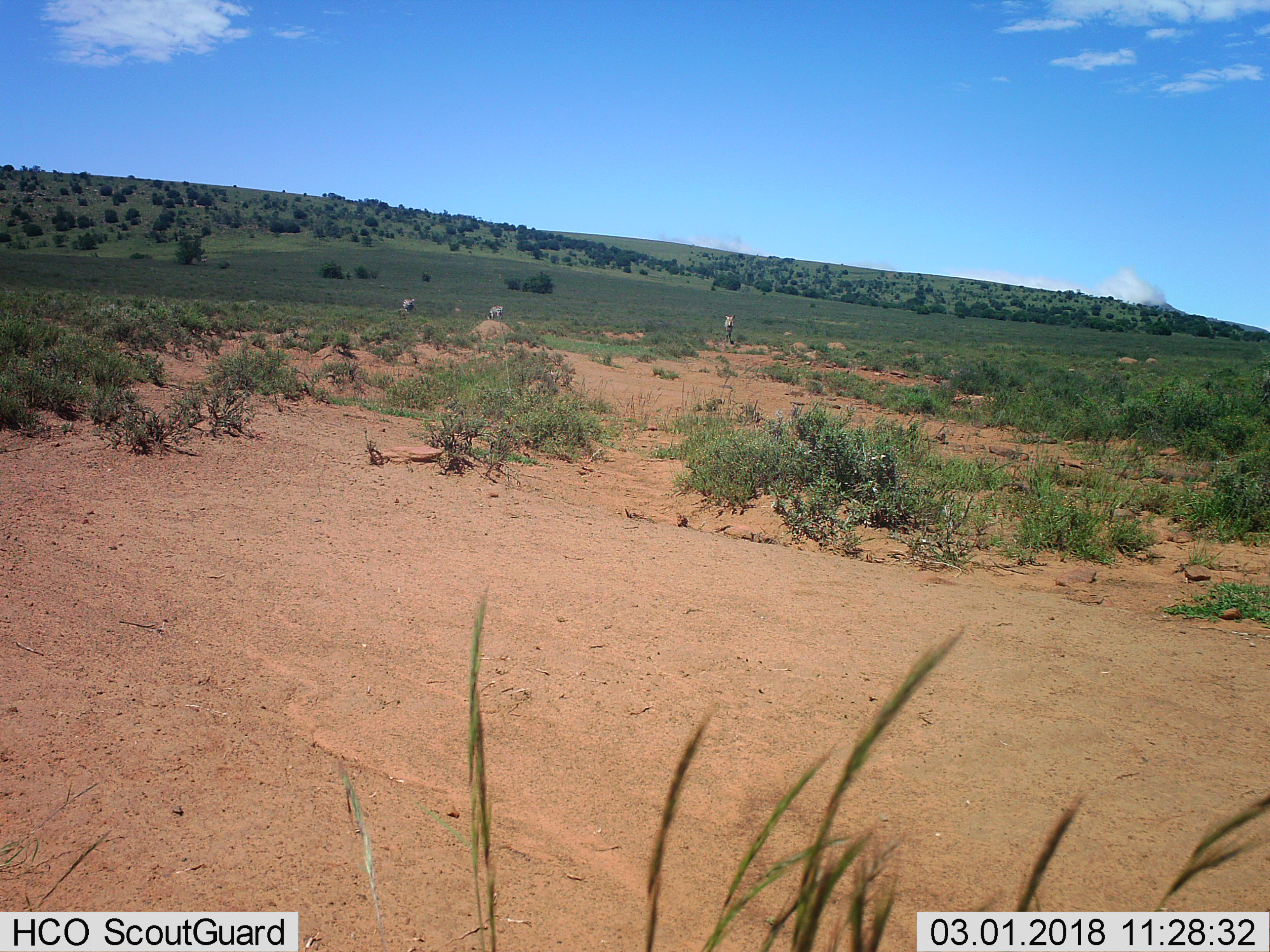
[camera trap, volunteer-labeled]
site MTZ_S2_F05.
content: unidentified animal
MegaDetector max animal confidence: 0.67